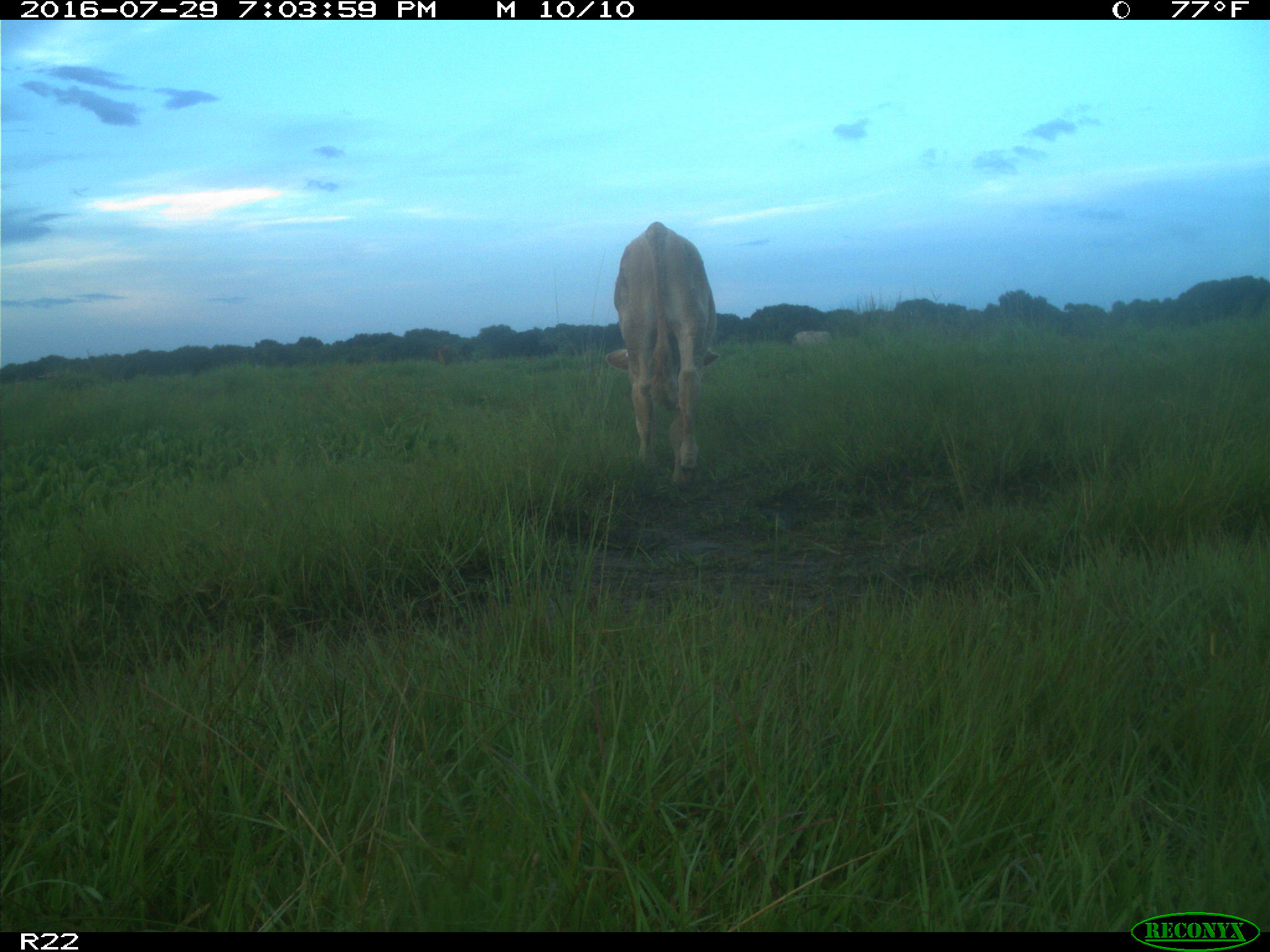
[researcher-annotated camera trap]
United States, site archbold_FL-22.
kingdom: Animalia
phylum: Chordata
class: Mammalia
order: Artiodactyla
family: Bovidae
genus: Bos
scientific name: Bos taurus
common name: domestic cow